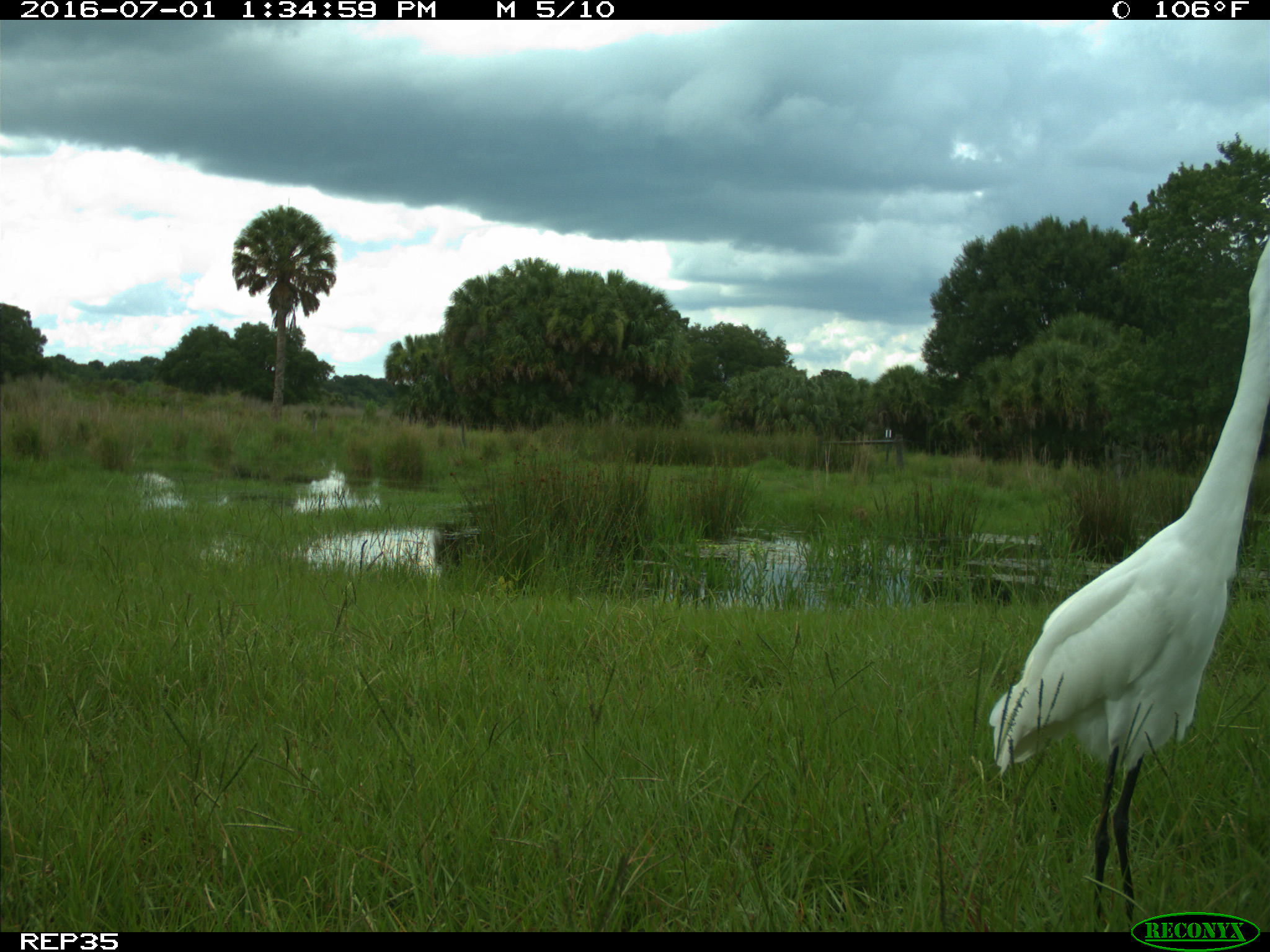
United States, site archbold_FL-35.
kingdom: Animalia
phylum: Chordata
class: Aves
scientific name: Aves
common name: birds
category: unidentified bird